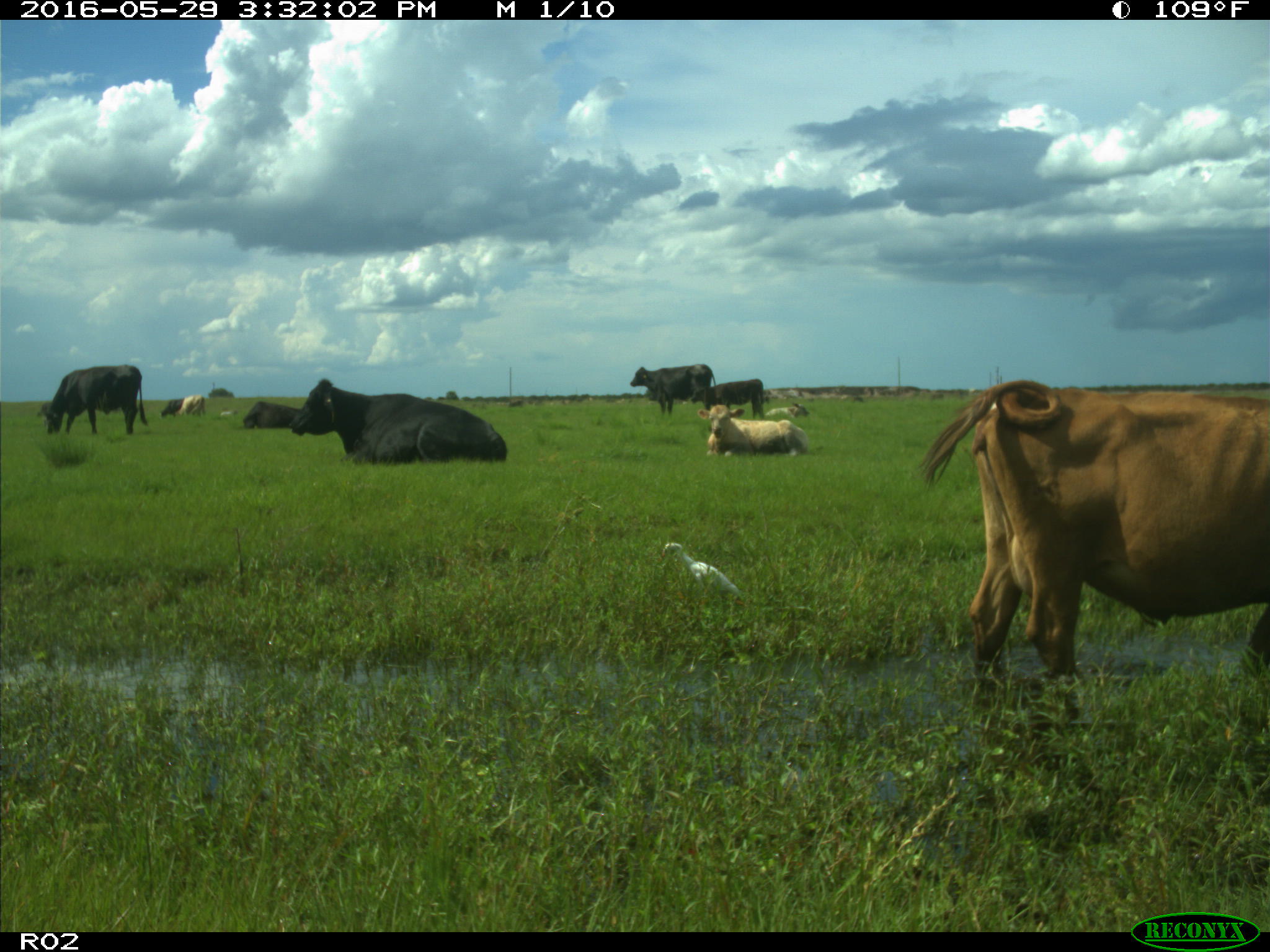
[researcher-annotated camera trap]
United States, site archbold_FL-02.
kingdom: Animalia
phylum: Chordata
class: Mammalia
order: Artiodactyla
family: Bovidae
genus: Bos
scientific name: Bos taurus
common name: domestic cow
Bos taurus (domestic cow).